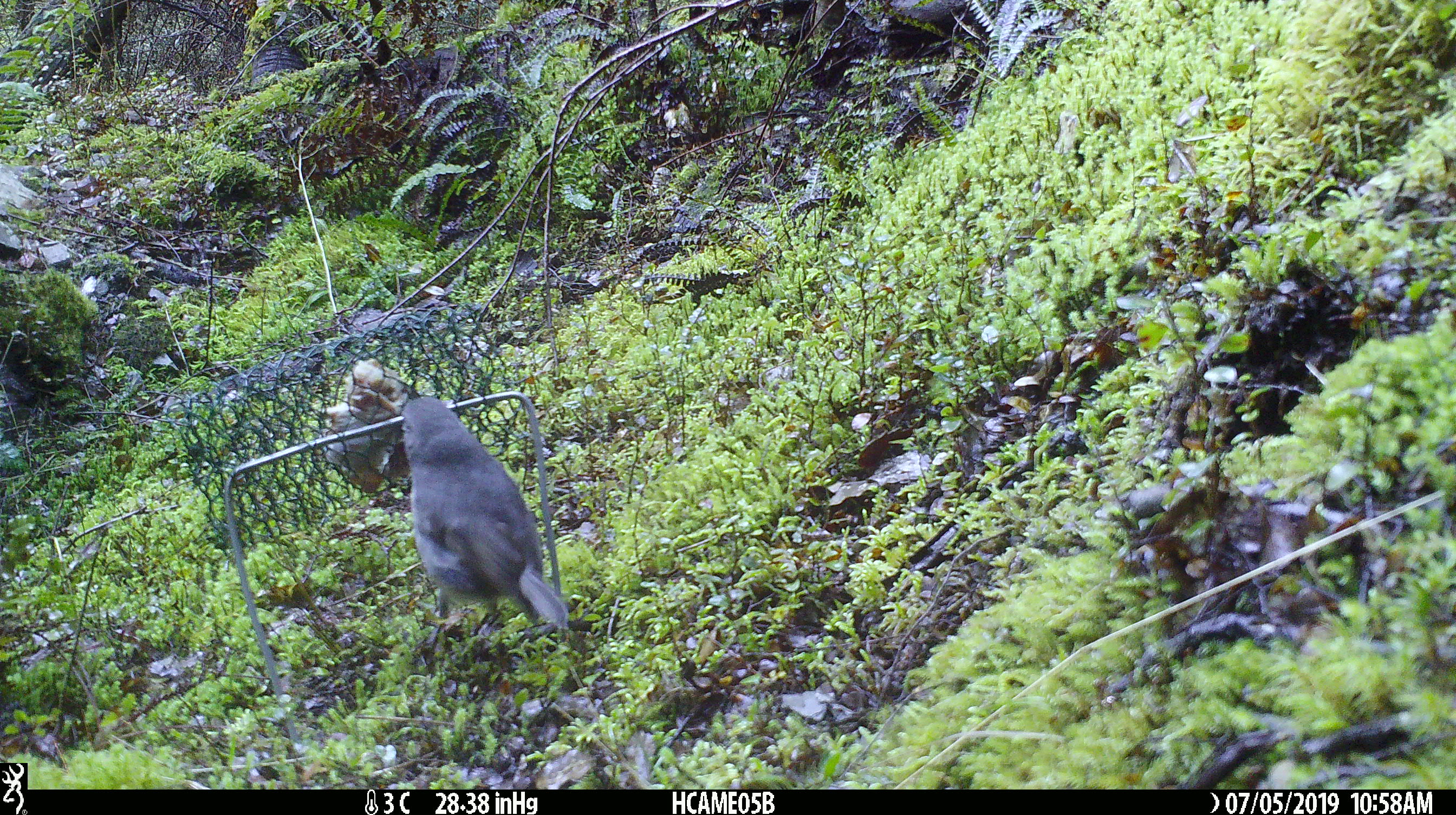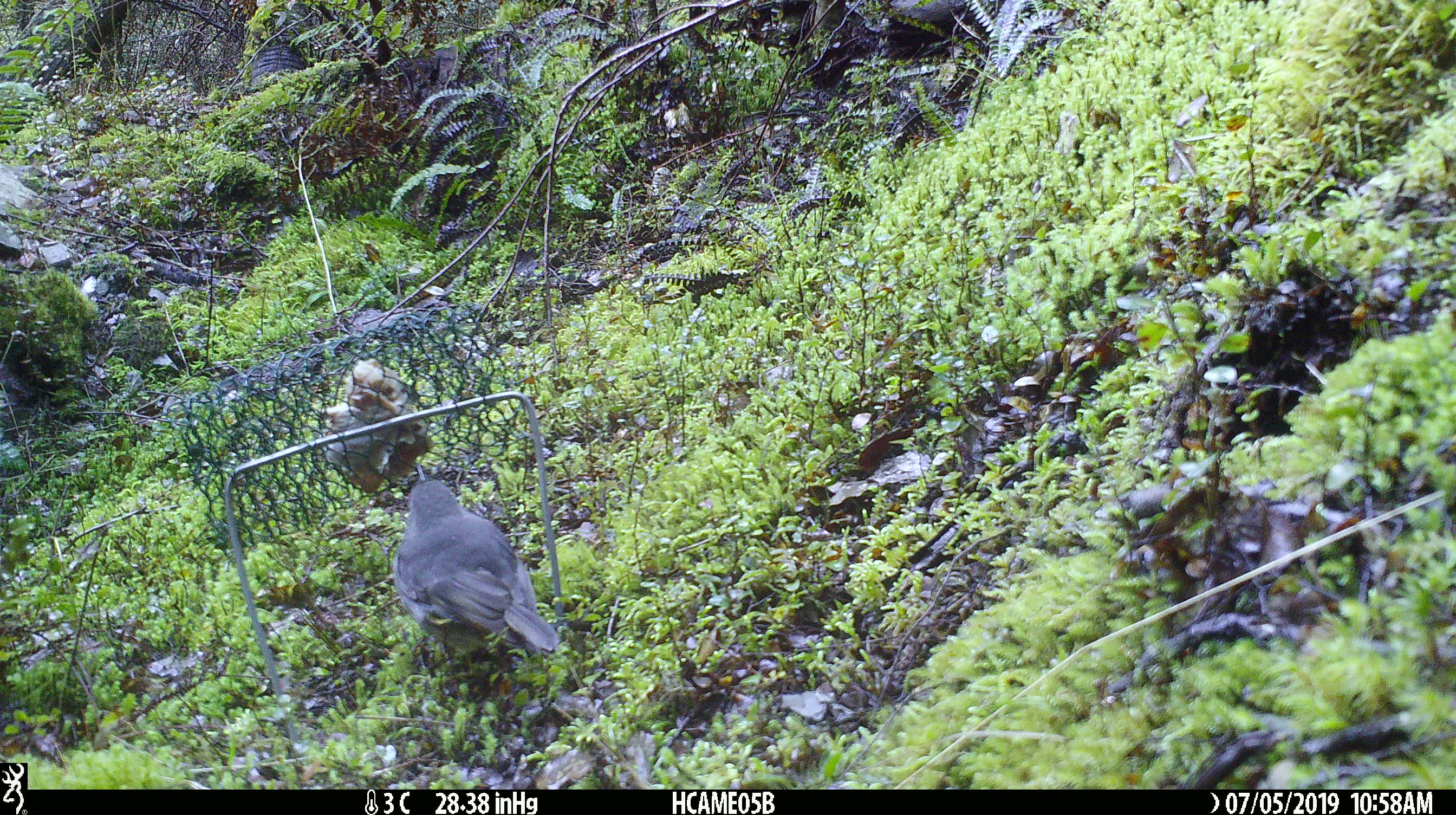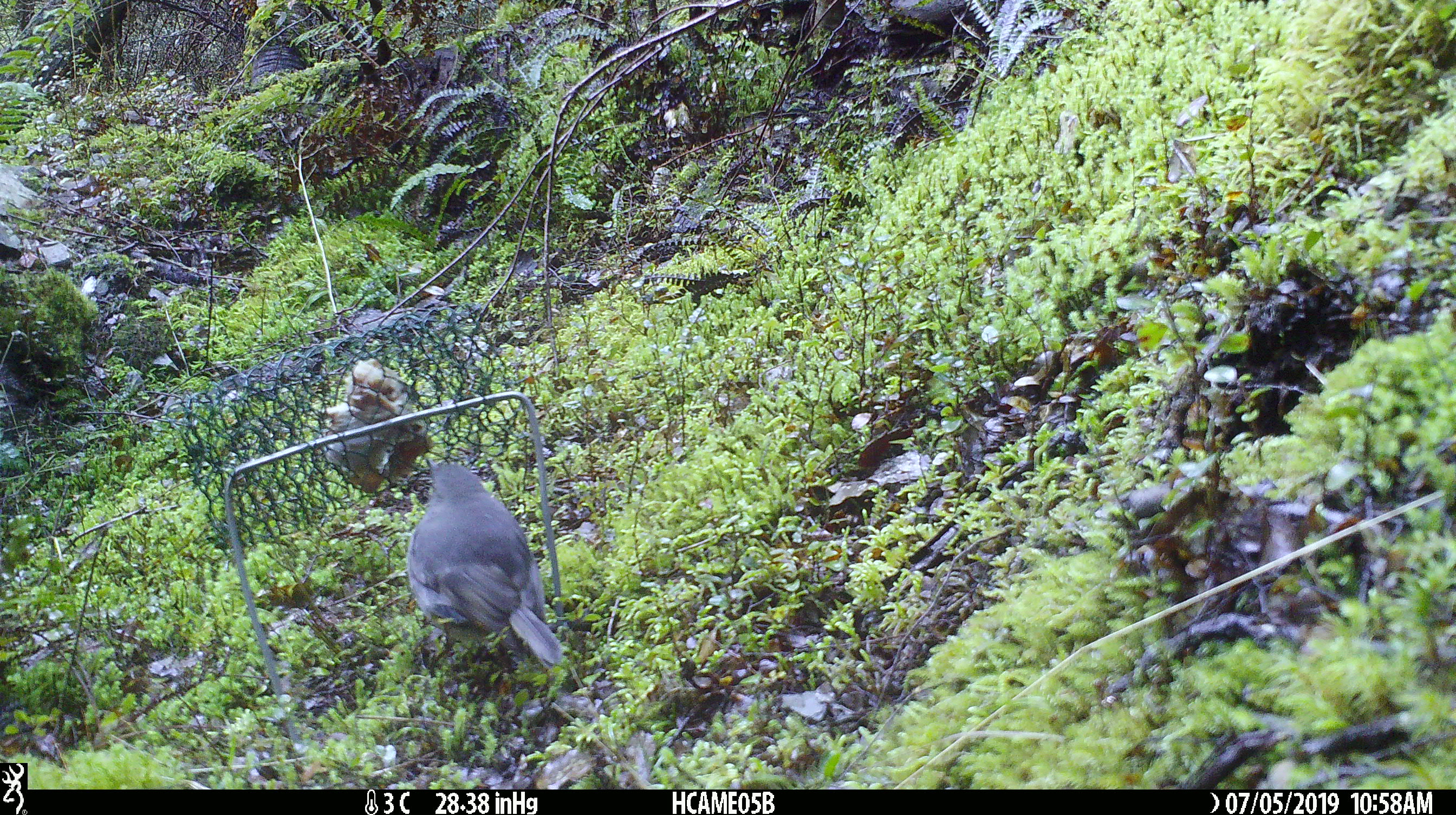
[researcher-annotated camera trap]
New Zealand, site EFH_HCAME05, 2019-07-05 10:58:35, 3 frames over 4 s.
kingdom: Animalia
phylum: Chordata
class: Aves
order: Passeriformes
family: Petroicidae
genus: Petroica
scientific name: Petroica australis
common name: new zealand robin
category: robin